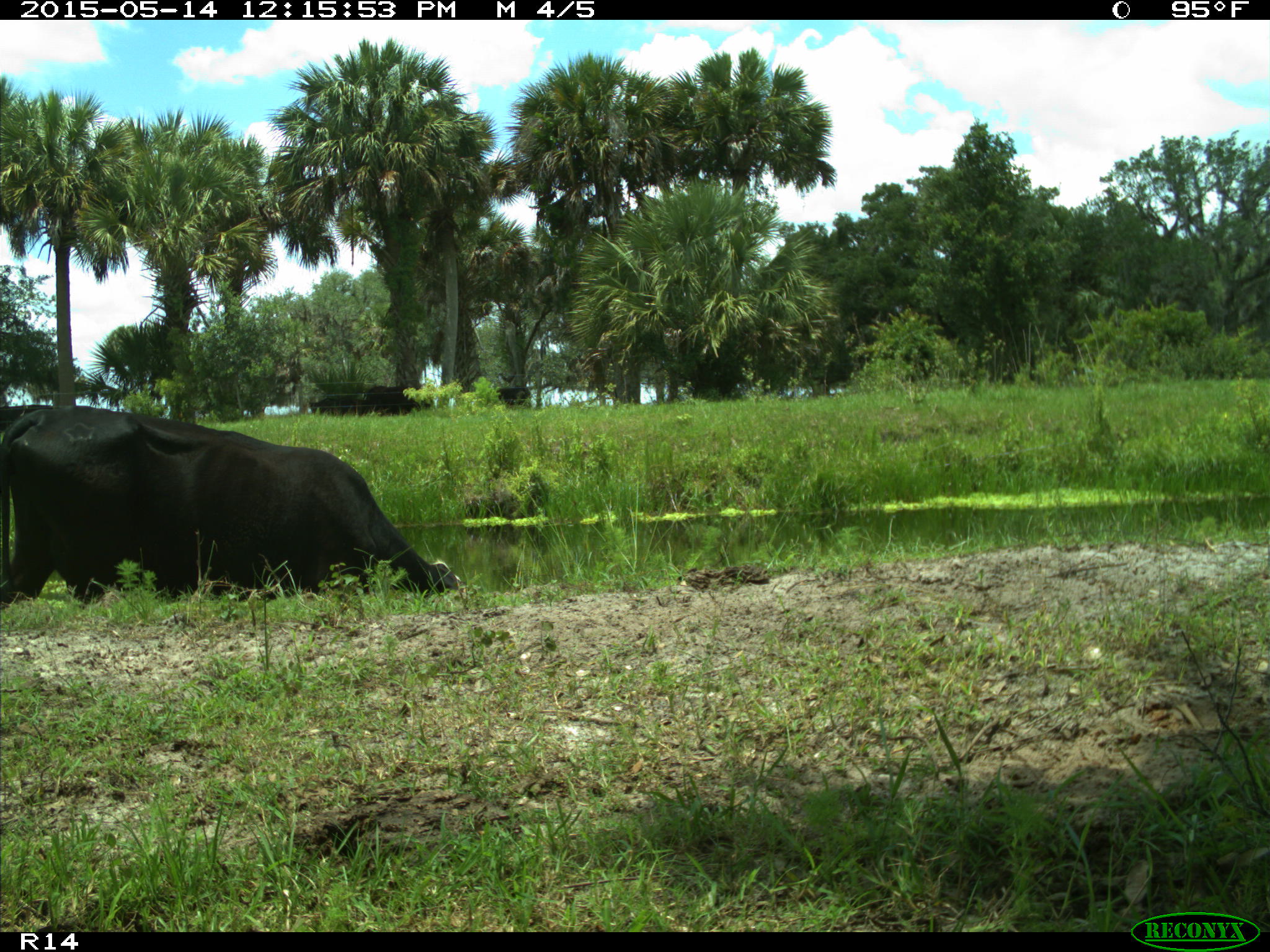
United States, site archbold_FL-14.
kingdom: Animalia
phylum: Chordata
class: Mammalia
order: Artiodactyla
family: Bovidae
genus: Bos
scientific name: Bos taurus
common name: domestic cow